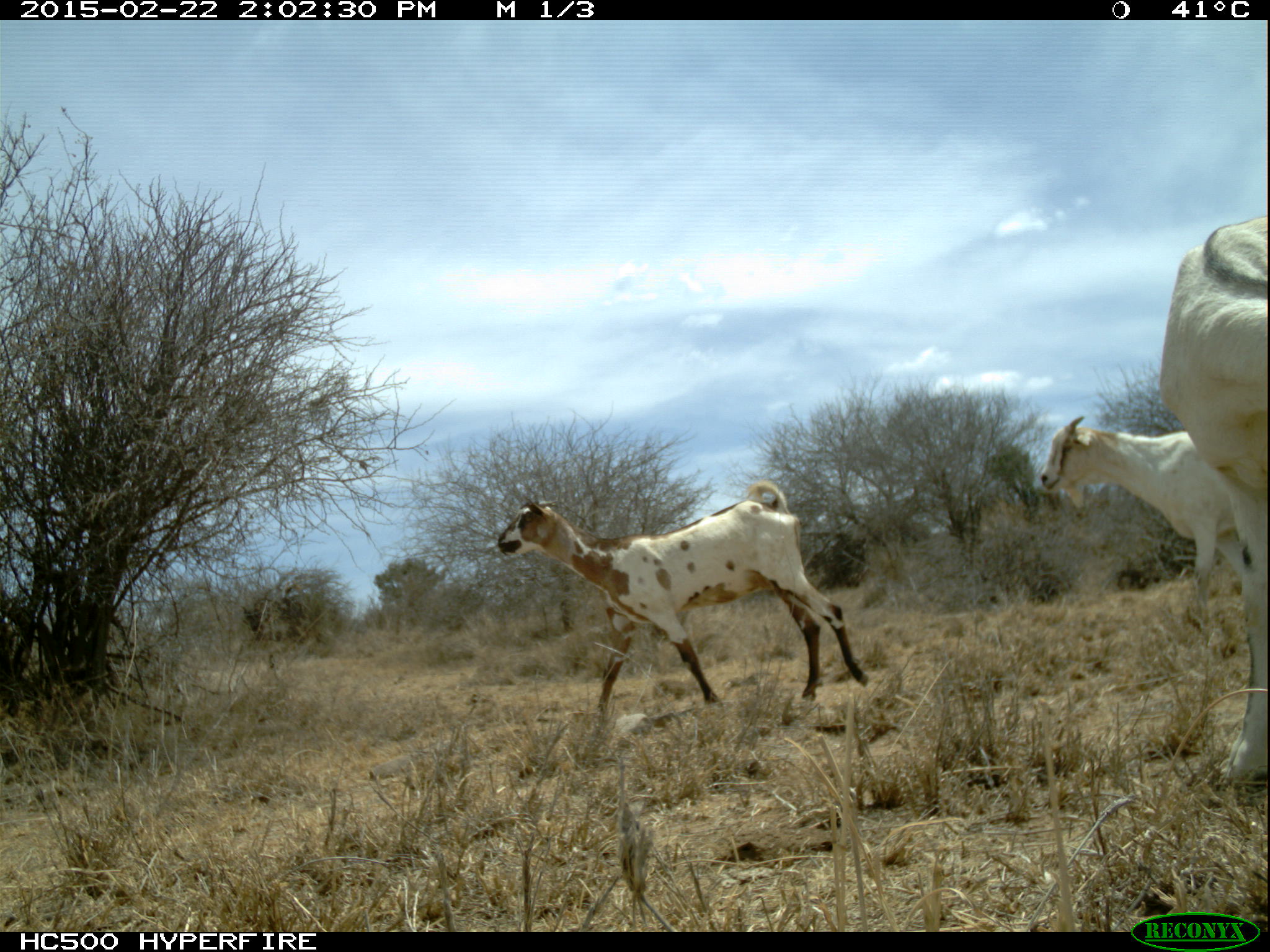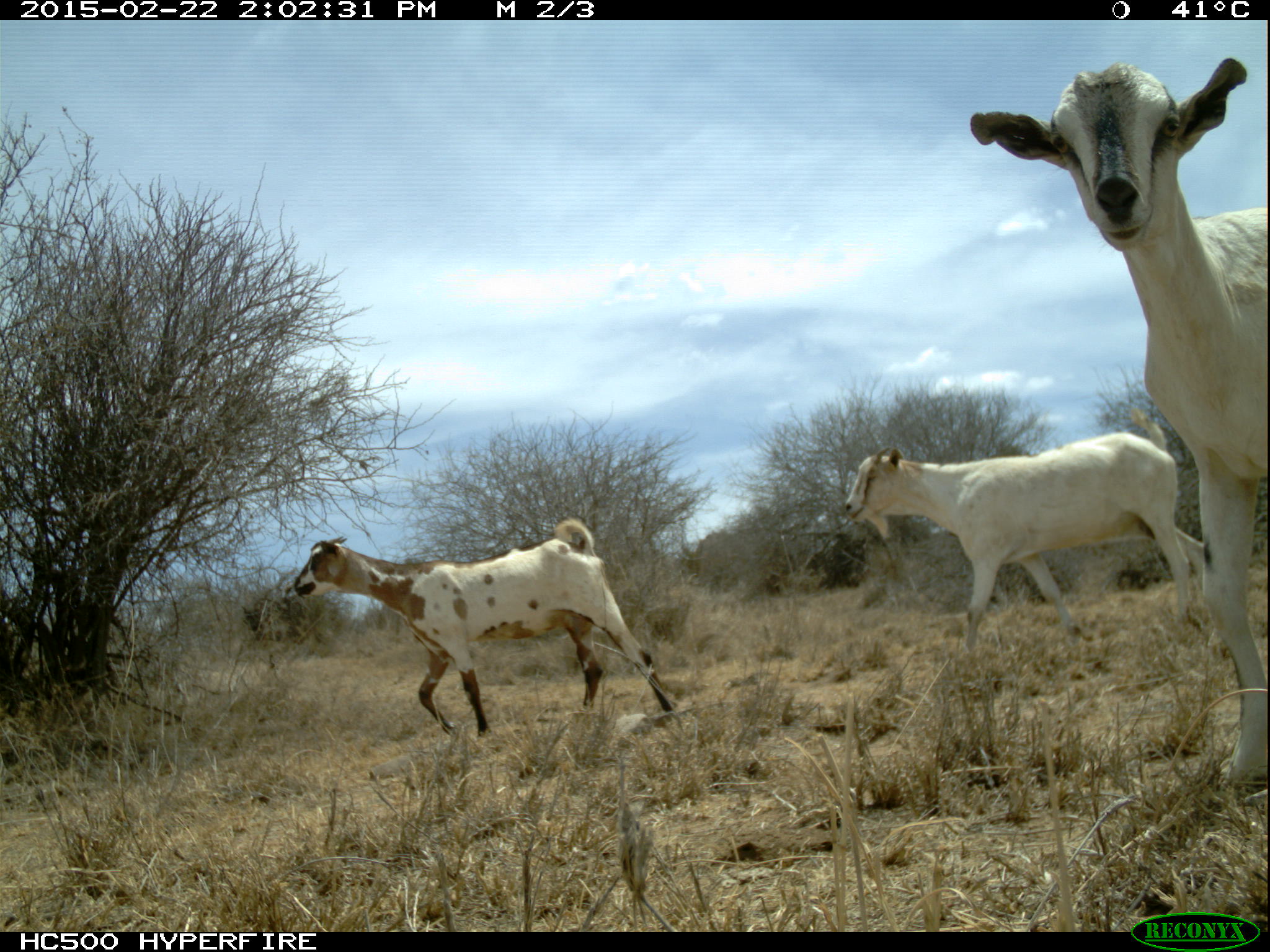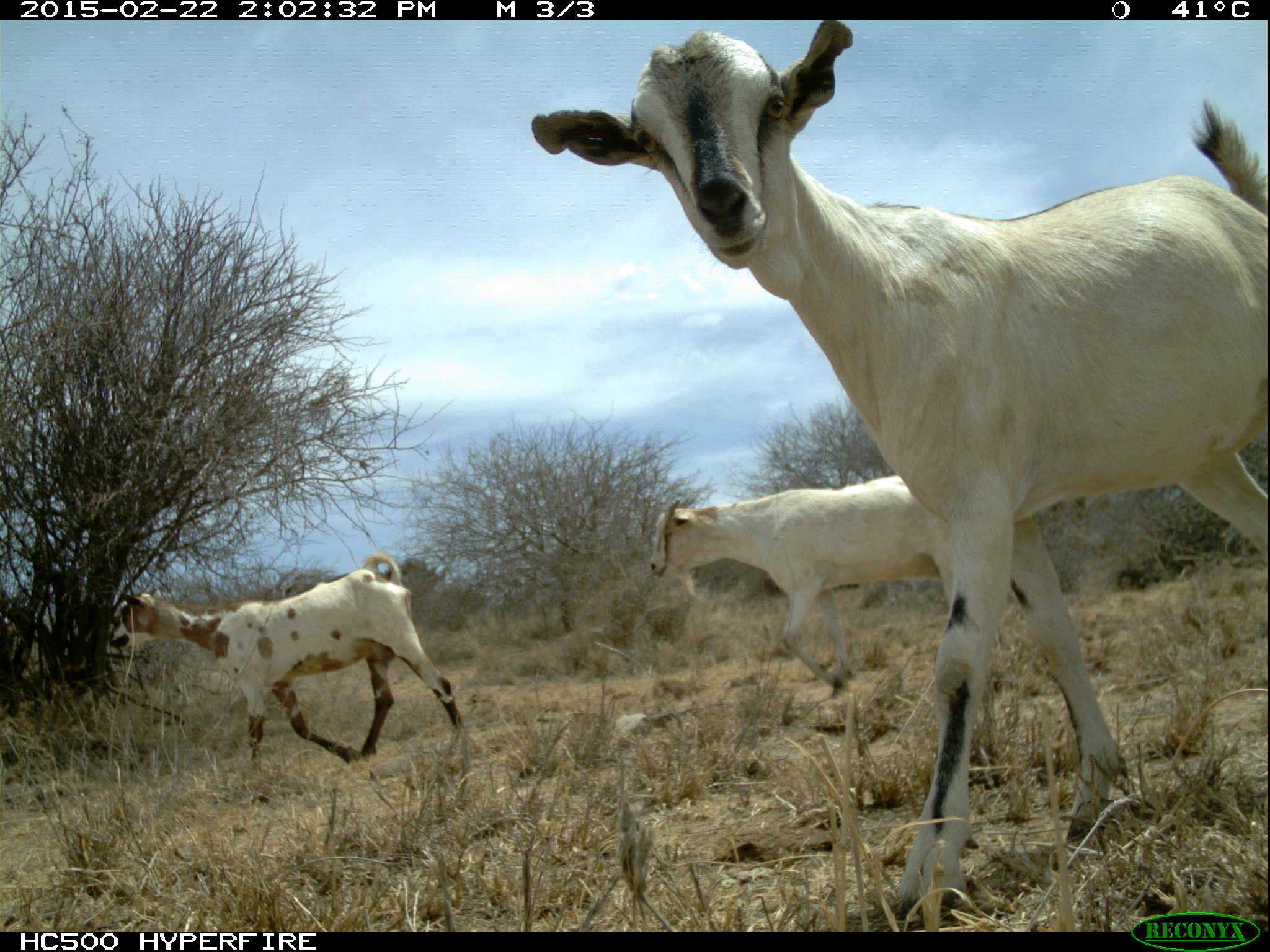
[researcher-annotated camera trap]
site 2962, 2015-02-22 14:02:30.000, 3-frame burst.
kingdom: Animalia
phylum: Chordata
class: Mammalia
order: Artiodactyla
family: Bovidae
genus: Capra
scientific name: Capra aegagrus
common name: wild goat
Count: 4.